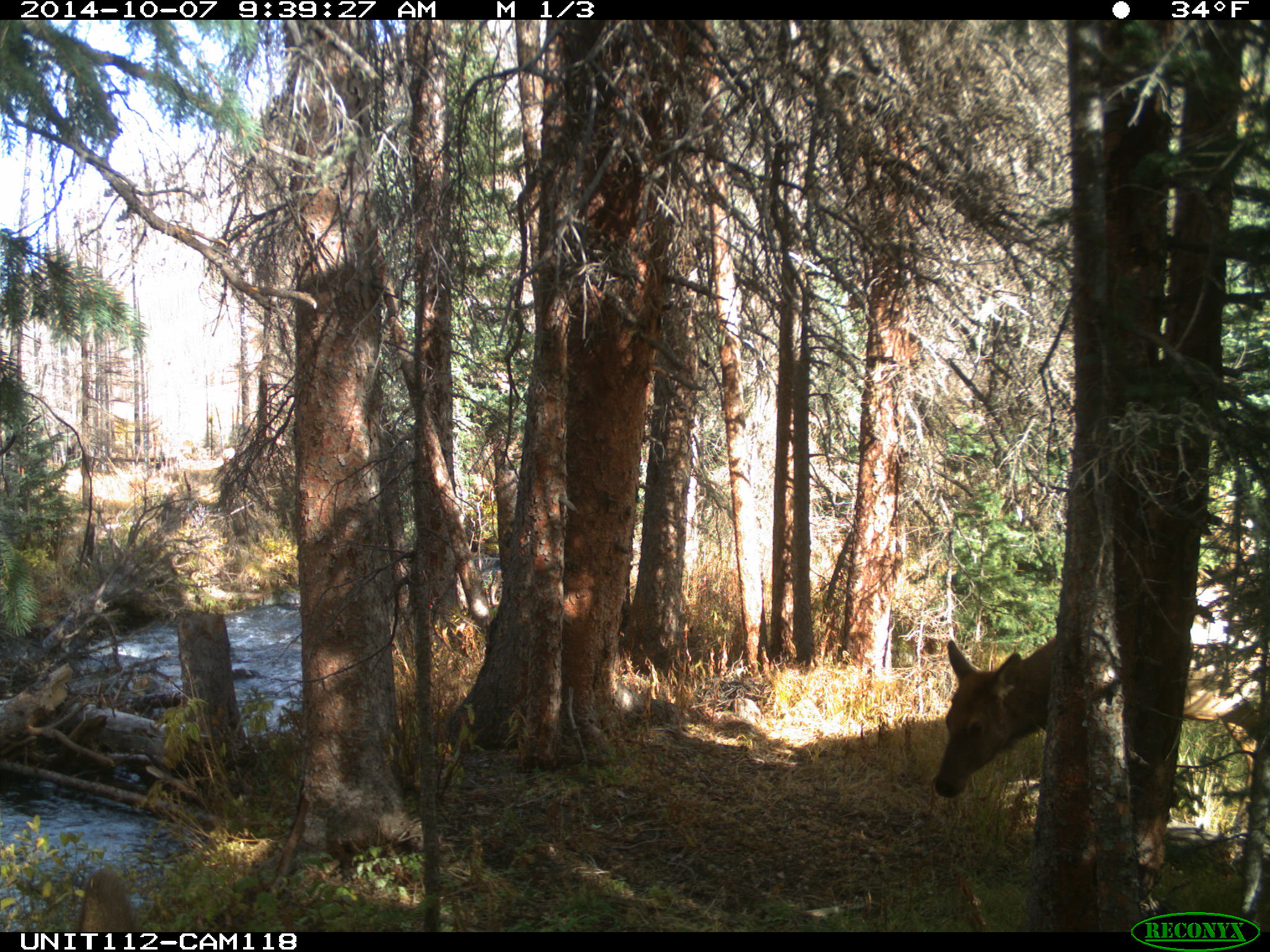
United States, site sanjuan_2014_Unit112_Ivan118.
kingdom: Animalia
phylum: Chordata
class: Mammalia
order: Artiodactyla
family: Cervidae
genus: Cervus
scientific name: Cervus elaphus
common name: red deer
Cervus elaphus (red deer).